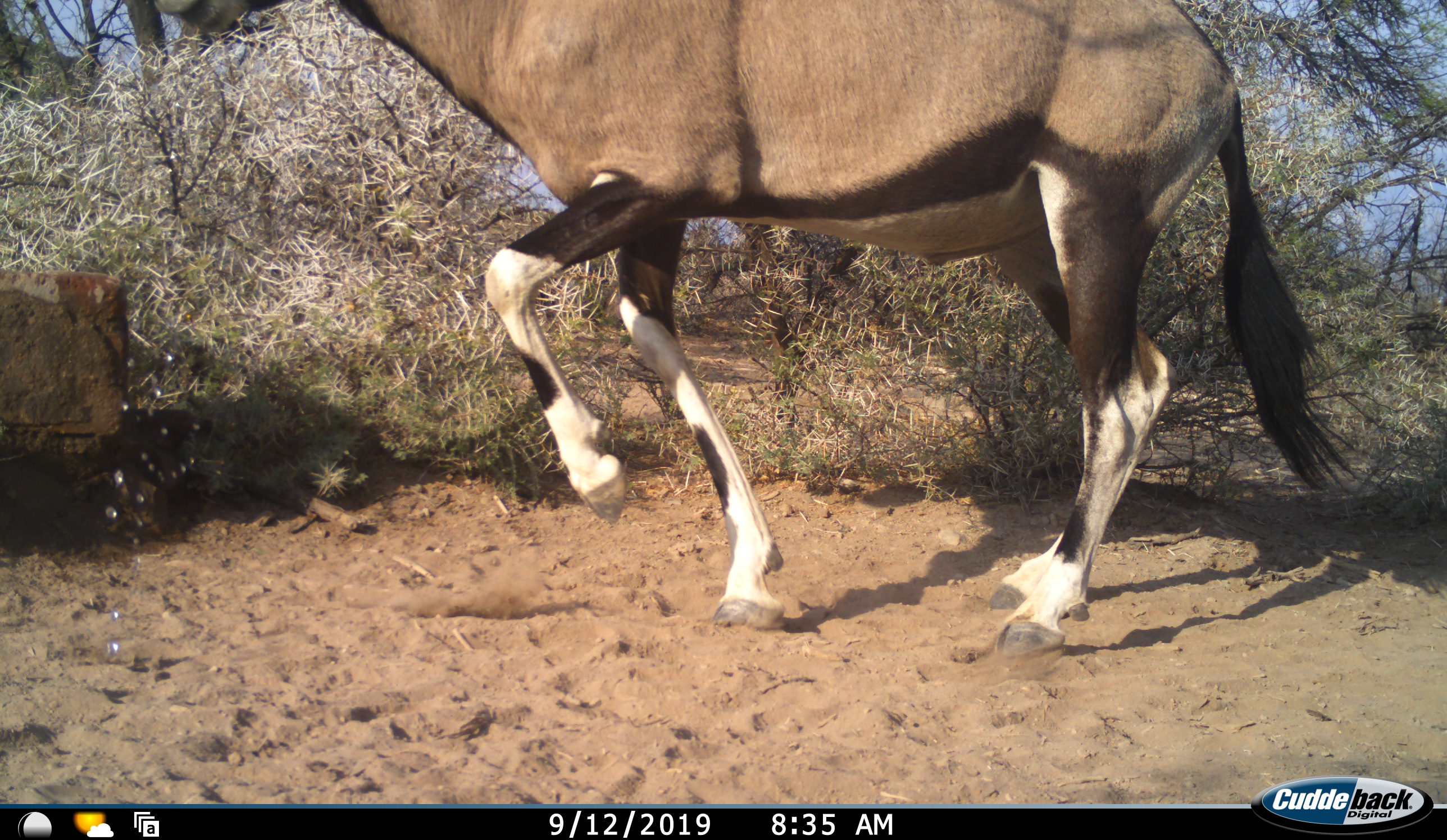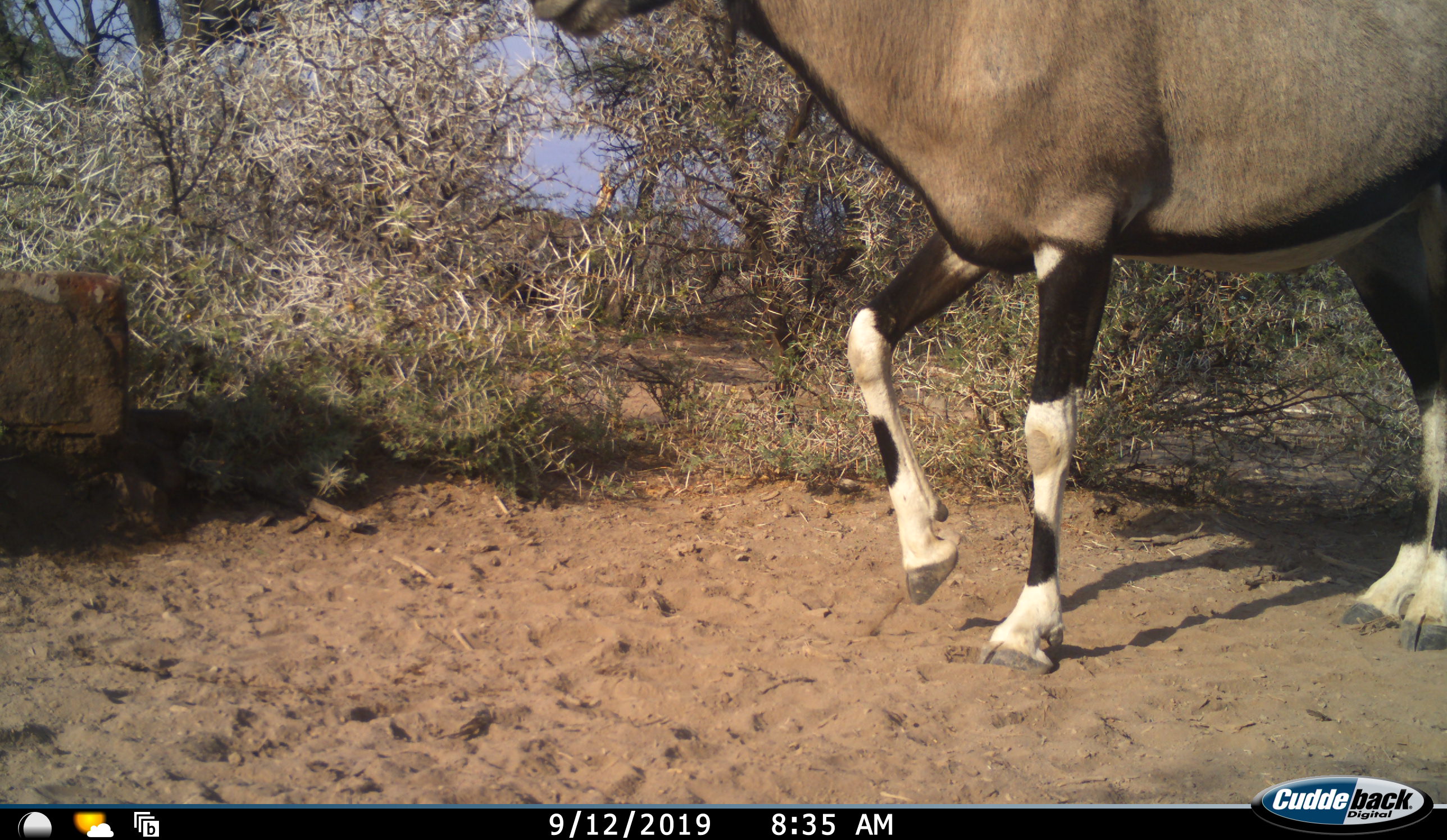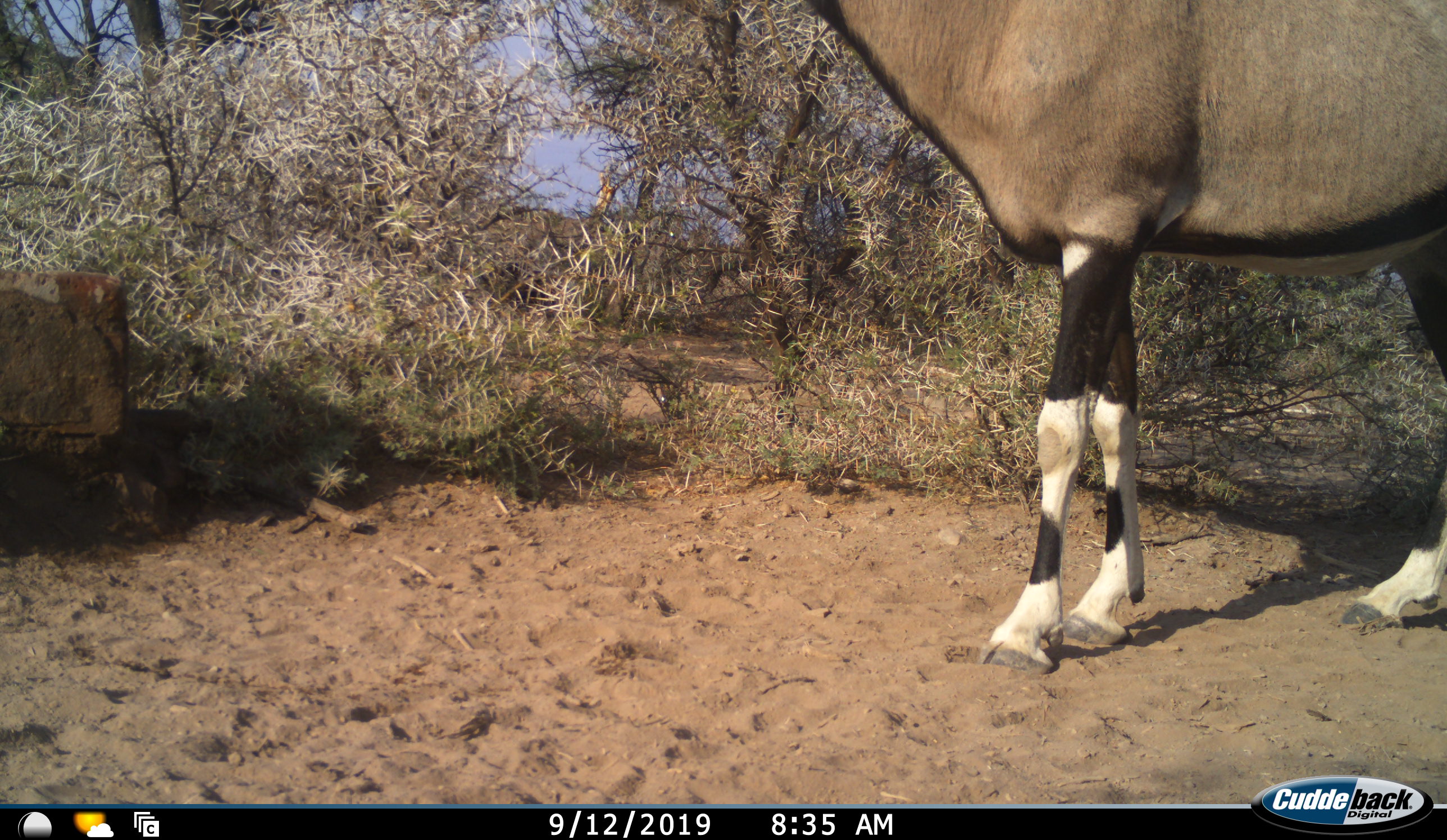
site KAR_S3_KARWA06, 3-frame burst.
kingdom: Animalia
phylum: Chordata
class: Mammalia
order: Artiodactyla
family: Bovidae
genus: Oryx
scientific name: Oryx gazella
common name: gemsbok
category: oryx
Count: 1.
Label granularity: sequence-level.